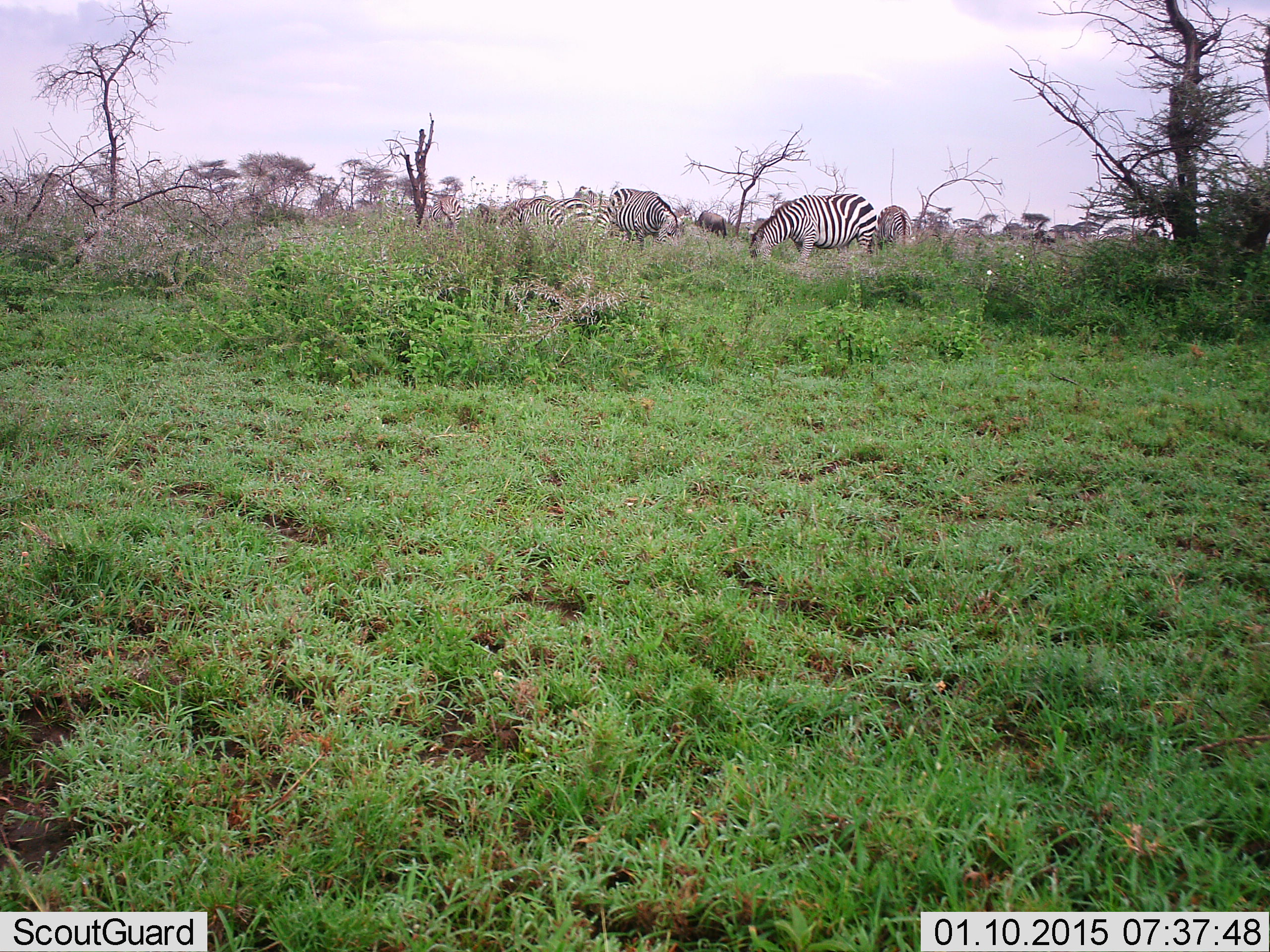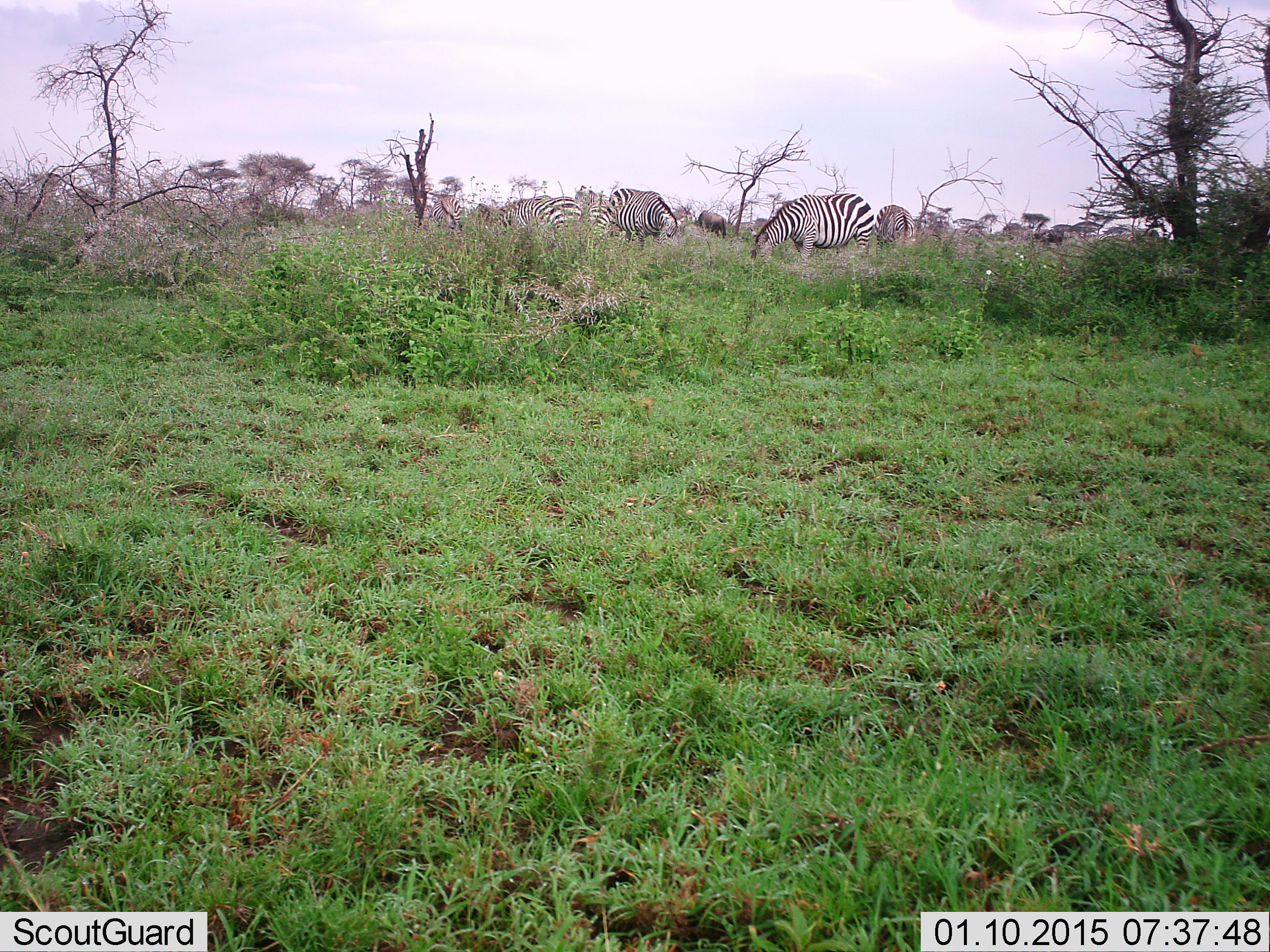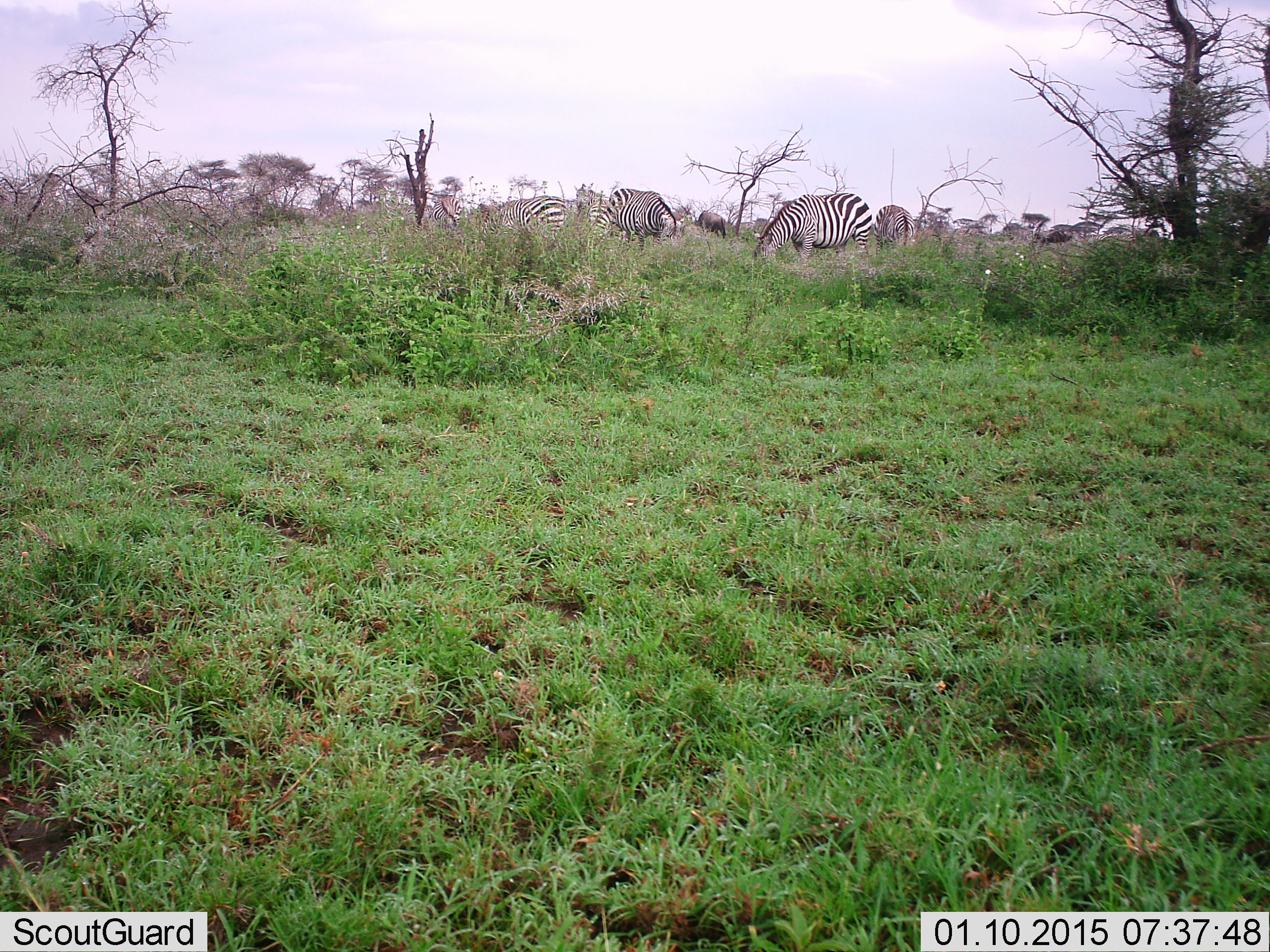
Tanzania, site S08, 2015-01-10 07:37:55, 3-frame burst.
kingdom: Animalia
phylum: Chordata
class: Mammalia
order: Artiodactyla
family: Bovidae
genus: Connochaetes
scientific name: Connochaetes taurinus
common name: blue wildebeest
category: wildebeest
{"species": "wildebeest (blue wildebeest) (Connochaetes taurinus)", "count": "2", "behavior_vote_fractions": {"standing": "44%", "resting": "0%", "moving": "44%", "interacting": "0%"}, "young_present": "0%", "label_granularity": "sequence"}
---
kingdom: Animalia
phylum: Chordata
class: Mammalia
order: Perissodactyla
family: Equidae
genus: Equus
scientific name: Equus quagga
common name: plains zebra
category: zebra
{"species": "zebra (plains zebra) (Equus quagga)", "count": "5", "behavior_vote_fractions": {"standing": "39%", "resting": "17%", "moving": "6%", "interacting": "6%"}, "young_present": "0%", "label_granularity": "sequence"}